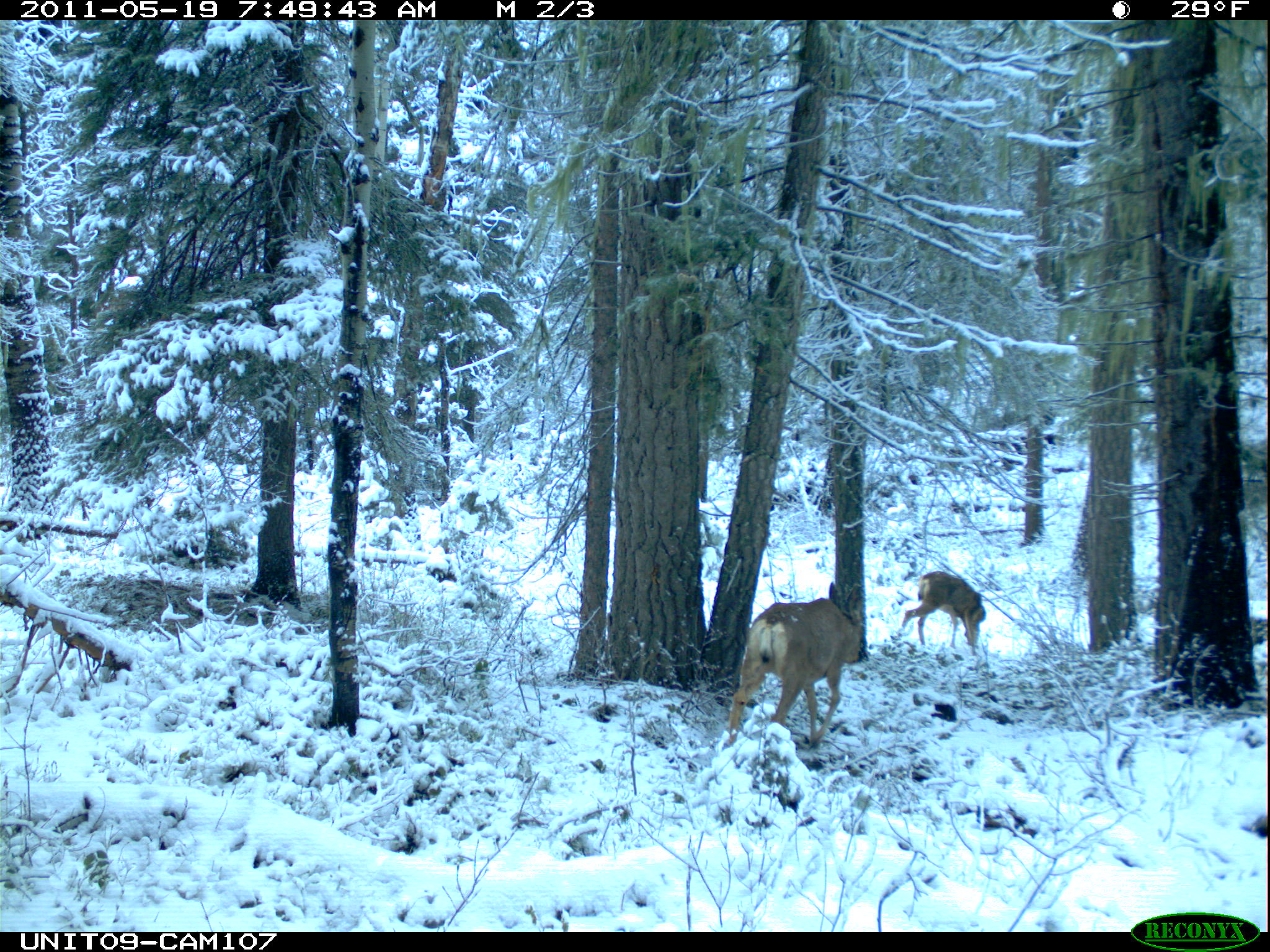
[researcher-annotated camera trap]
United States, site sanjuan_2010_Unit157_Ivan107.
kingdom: Animalia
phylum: Chordata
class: Mammalia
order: Artiodactyla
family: Cervidae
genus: Odocoileus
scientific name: Odocoileus hemionus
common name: mule deer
Odocoileus hemionus (mule deer).